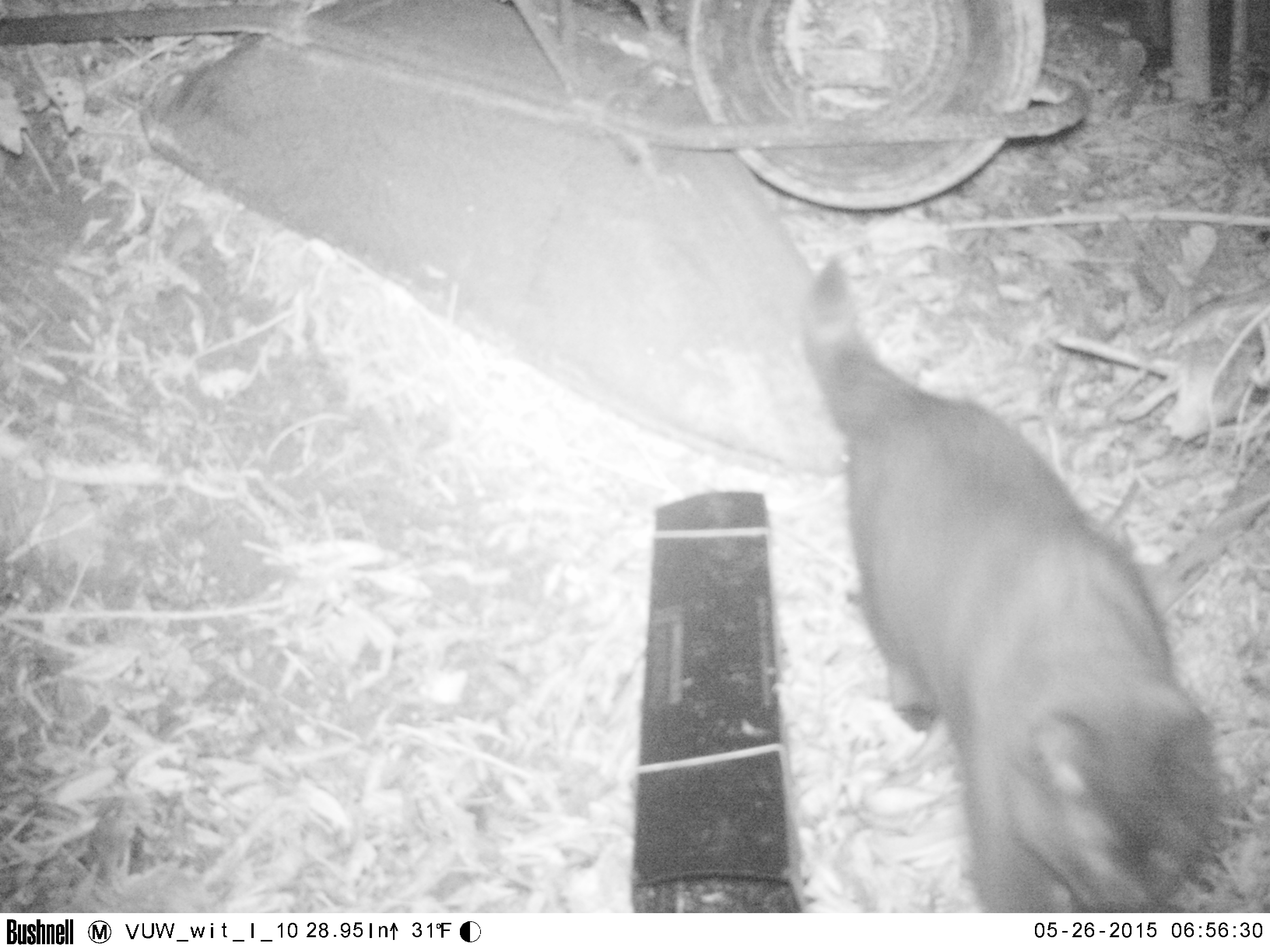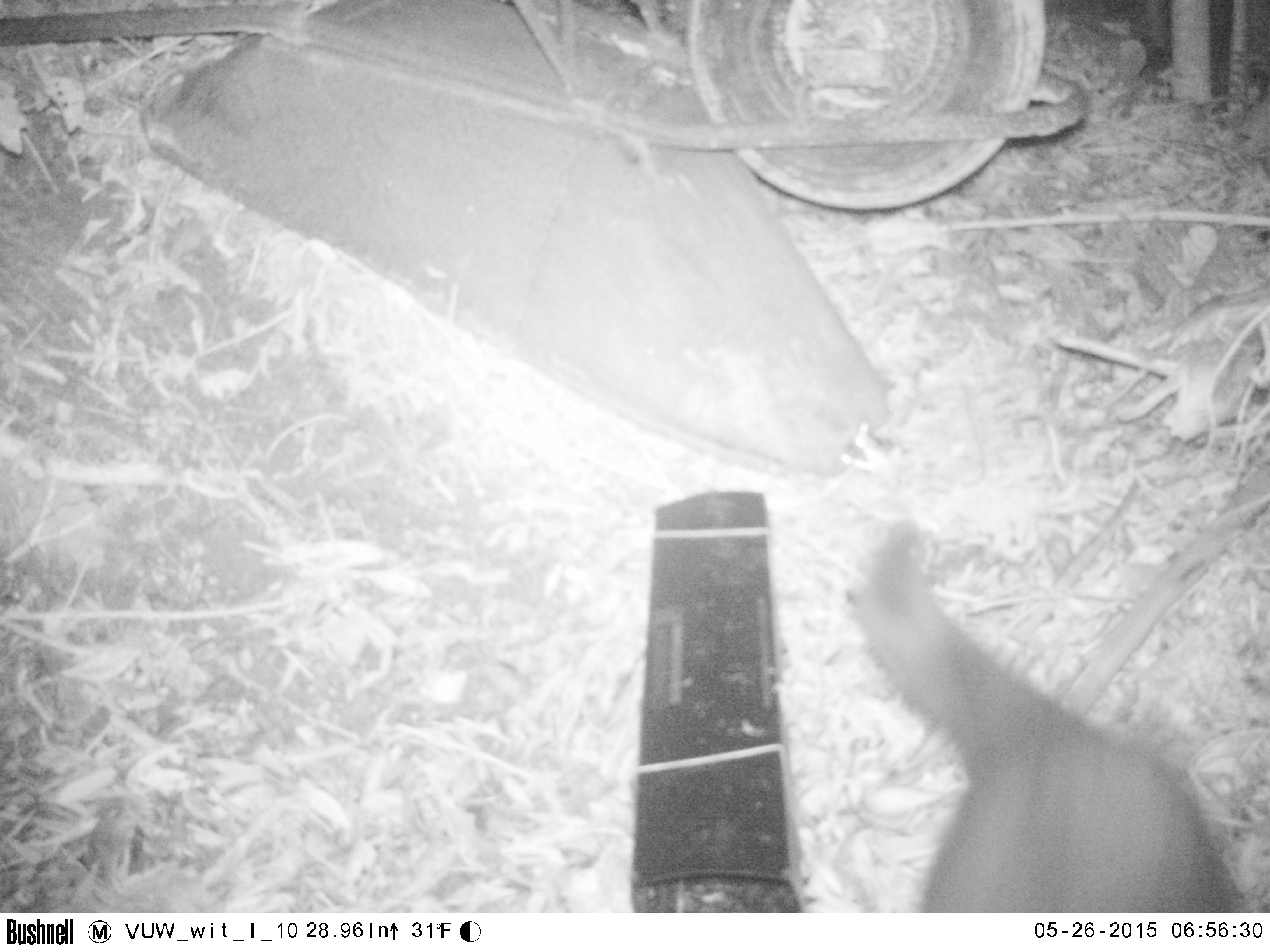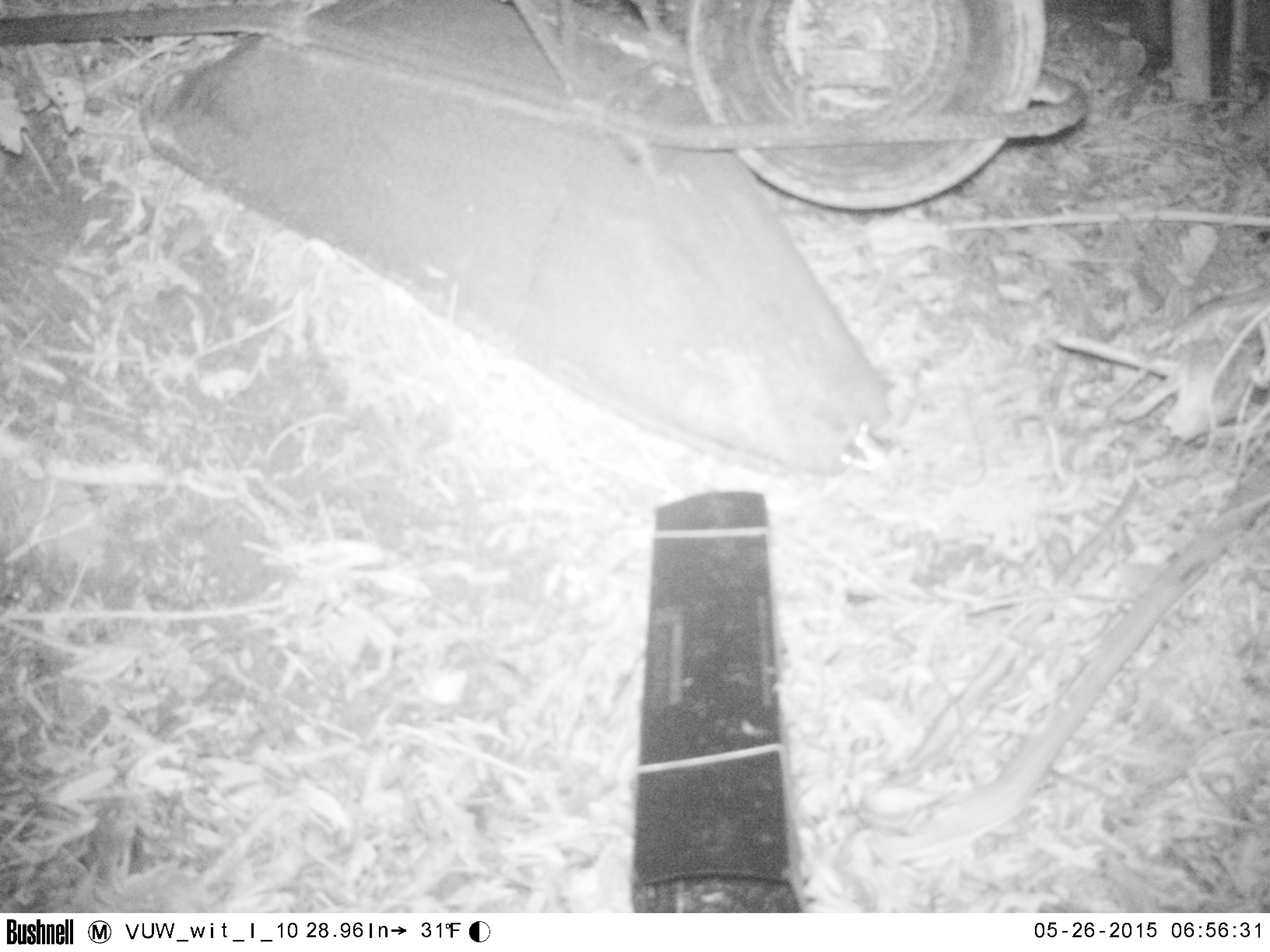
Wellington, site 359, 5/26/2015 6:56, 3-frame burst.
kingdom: Animalia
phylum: Chordata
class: Mammalia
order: Carnivora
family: Felidae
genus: Felis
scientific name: Felis catus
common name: cat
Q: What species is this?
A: Cat (Felis catus).